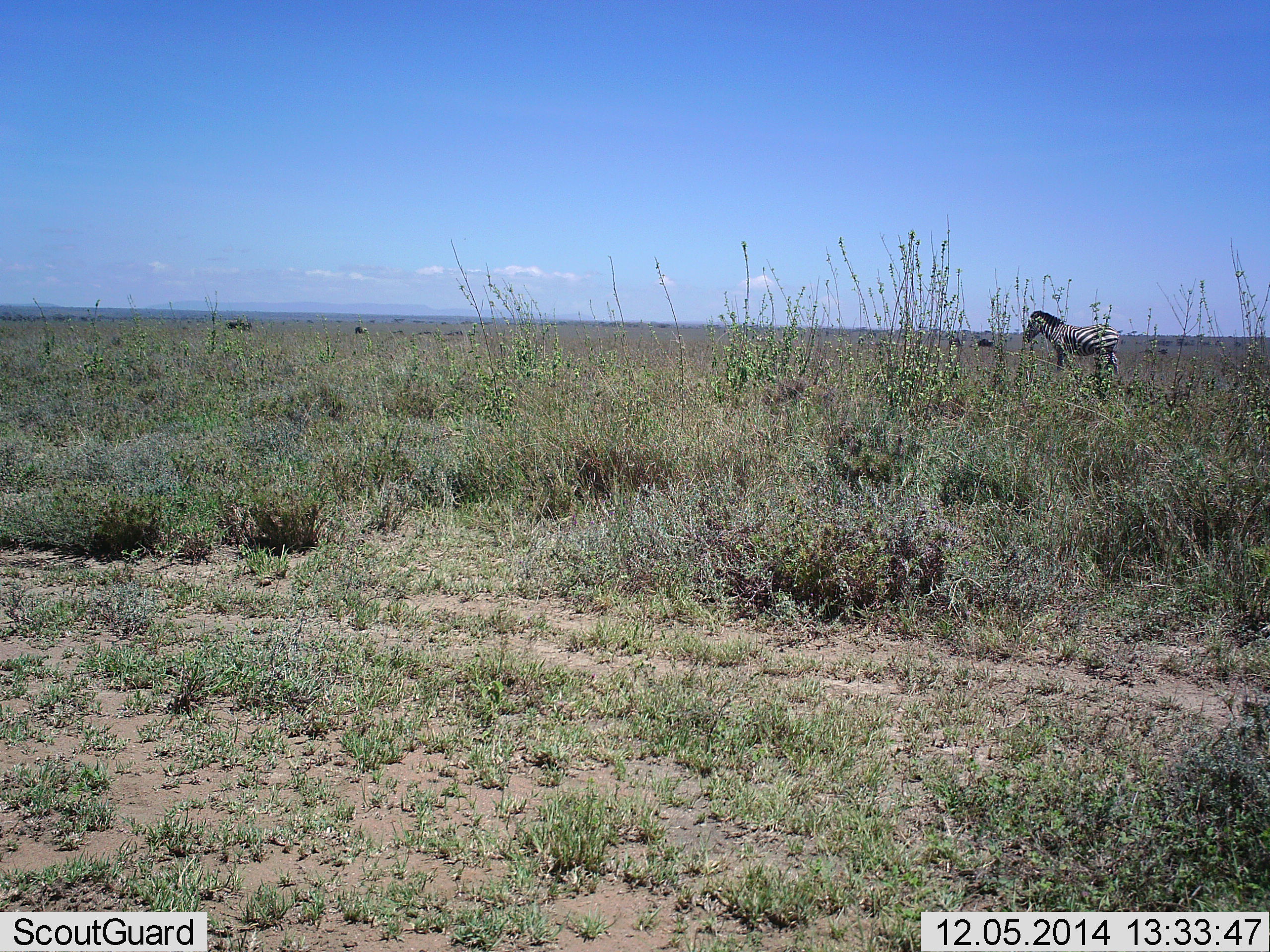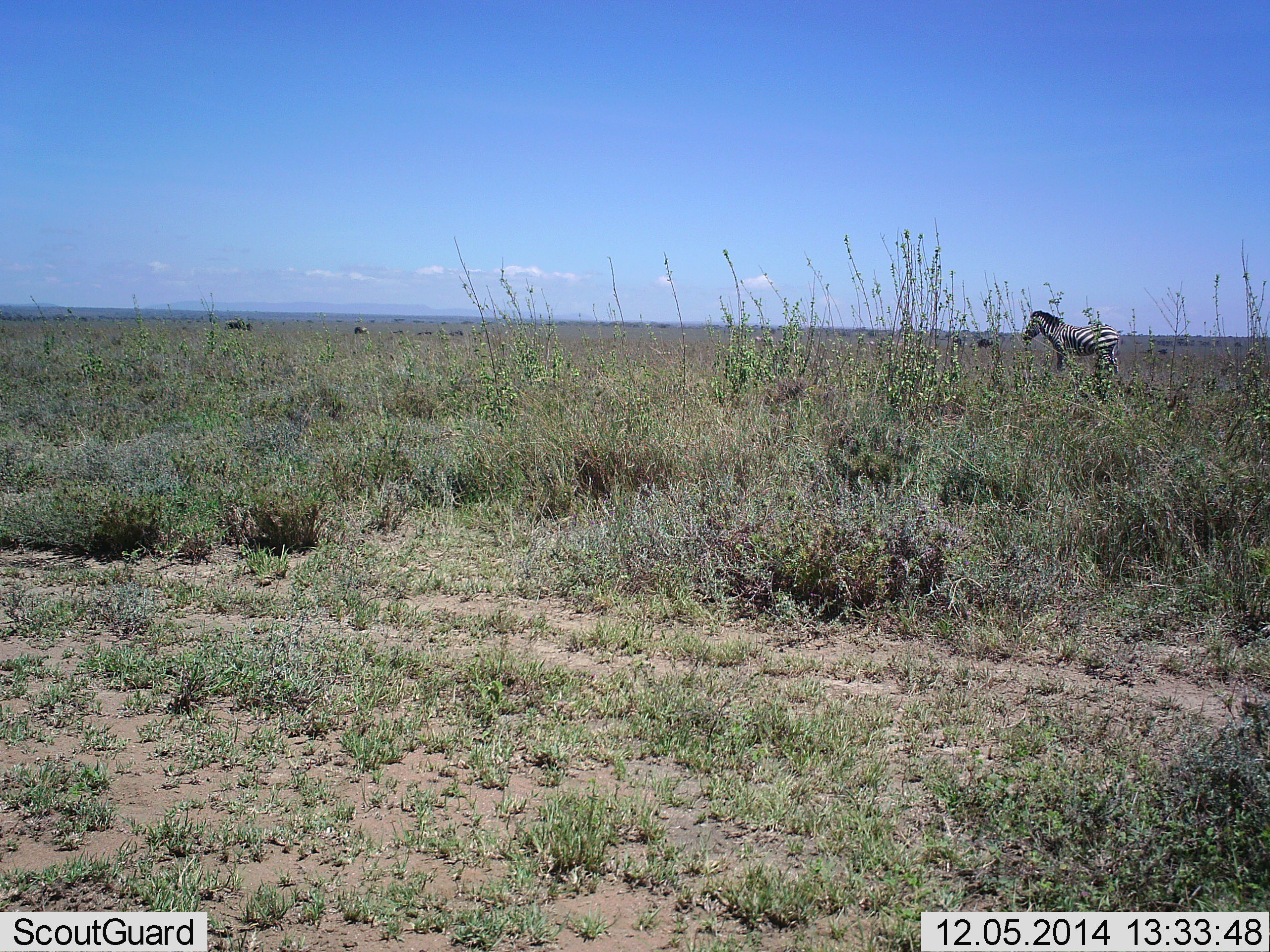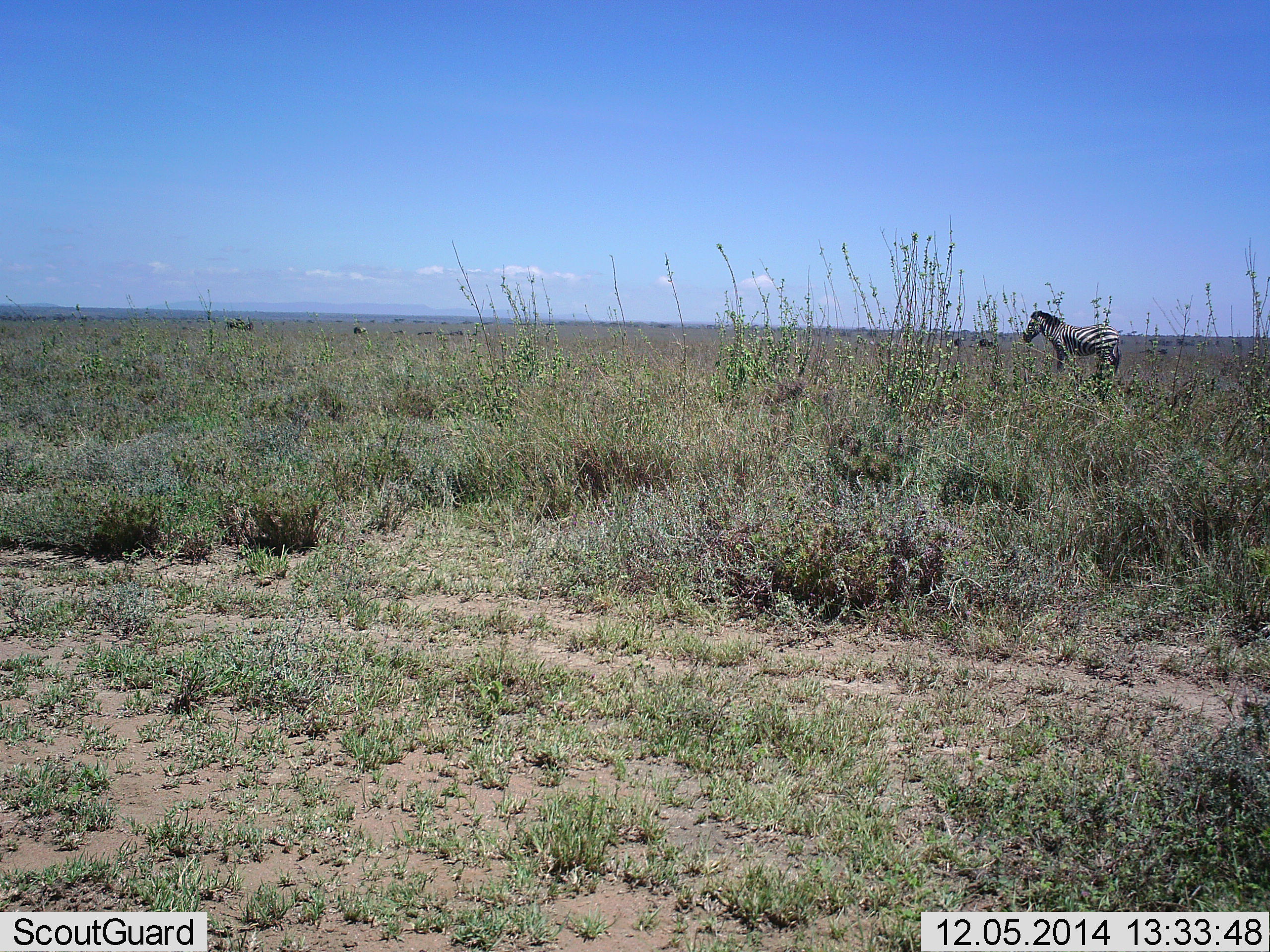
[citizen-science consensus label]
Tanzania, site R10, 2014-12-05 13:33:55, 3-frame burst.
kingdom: Animalia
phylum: Chordata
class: Mammalia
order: Perissodactyla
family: Equidae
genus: Equus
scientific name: Equus quagga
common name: plains zebra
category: zebra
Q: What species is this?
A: Zebra (plains zebra) (Equus quagga).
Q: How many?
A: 1.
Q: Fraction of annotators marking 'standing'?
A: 100%.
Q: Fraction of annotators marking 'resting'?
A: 0%.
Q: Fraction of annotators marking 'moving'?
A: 0%.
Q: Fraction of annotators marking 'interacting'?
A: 0%.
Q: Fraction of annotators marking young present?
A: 0%.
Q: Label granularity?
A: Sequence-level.